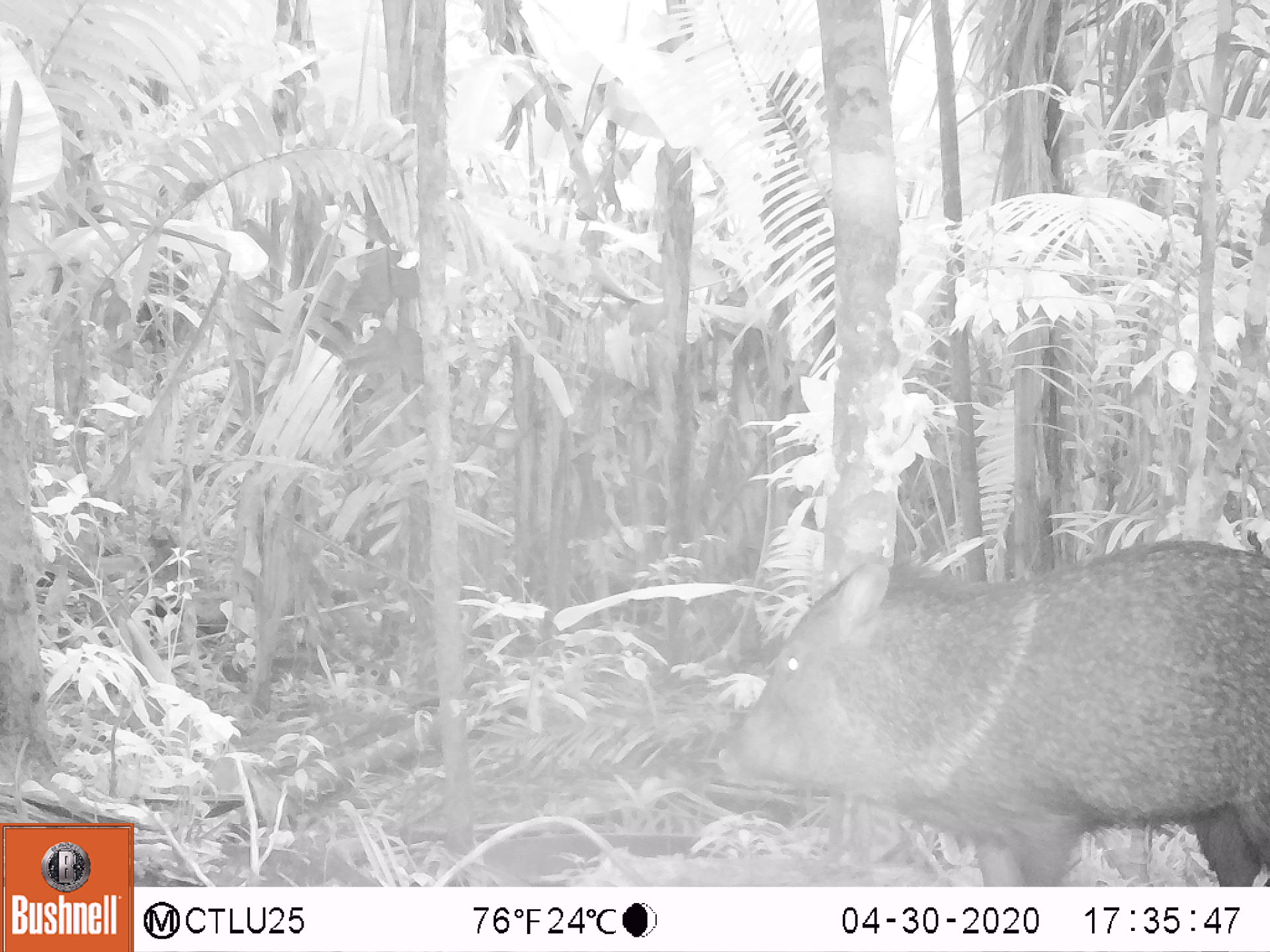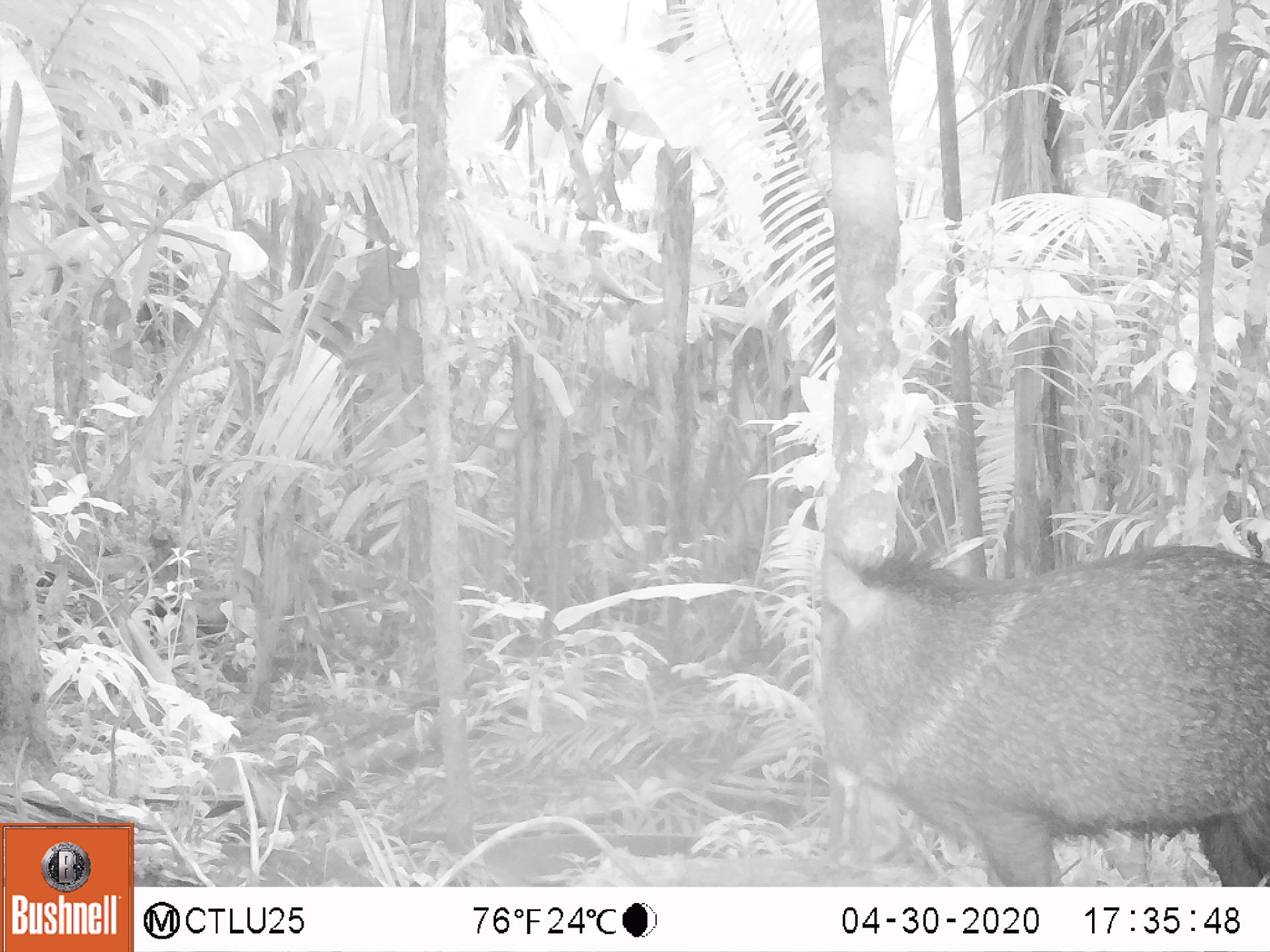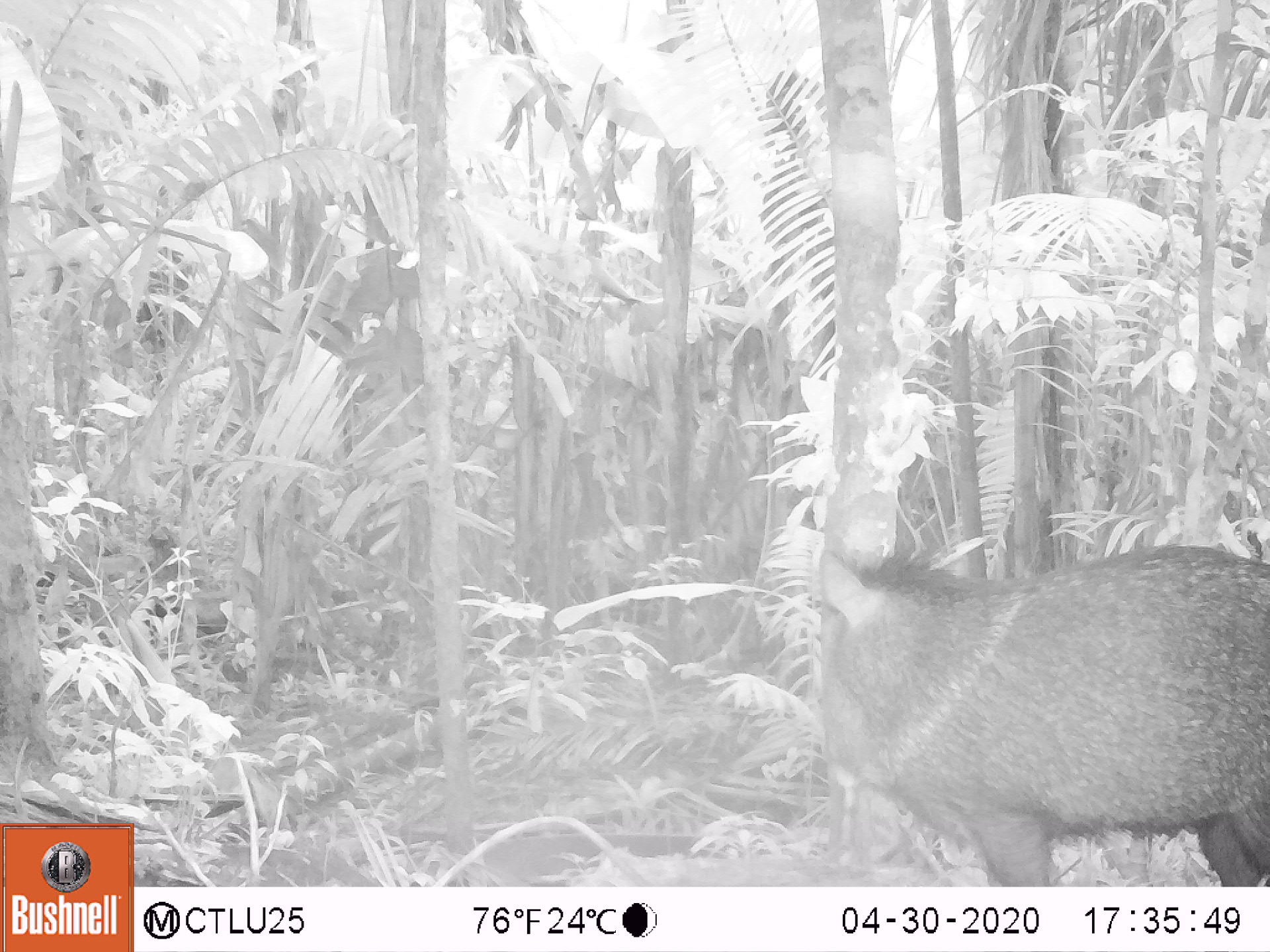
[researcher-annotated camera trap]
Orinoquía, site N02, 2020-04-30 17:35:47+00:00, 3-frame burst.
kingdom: Animalia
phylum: Chordata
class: Mammalia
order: Artiodactyla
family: Tayassuidae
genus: Pecari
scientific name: Pecari tajacu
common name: collared peccary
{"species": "collared peccary (Pecari tajacu)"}